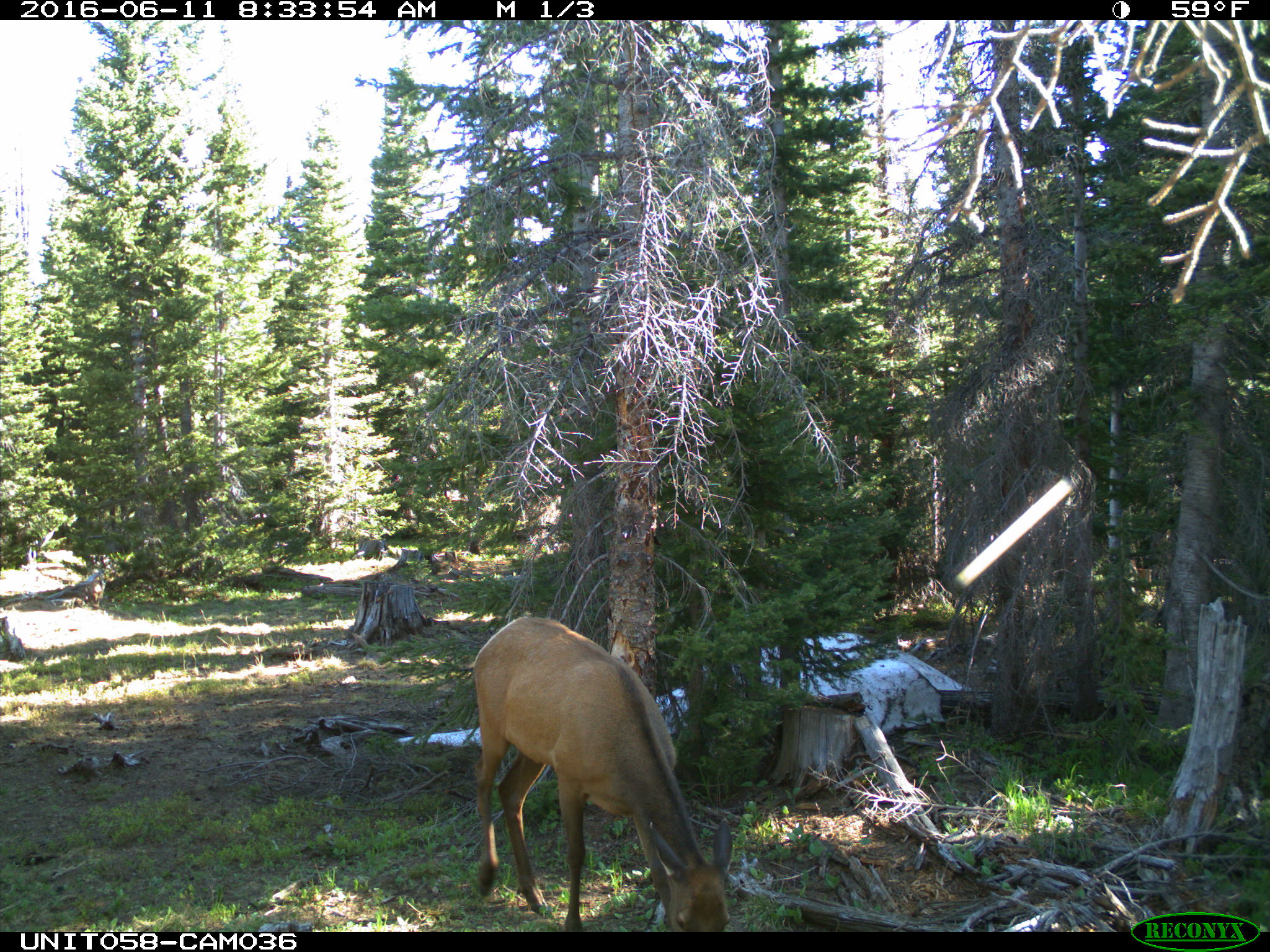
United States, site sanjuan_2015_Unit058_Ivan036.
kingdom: Animalia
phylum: Chordata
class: Mammalia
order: Artiodactyla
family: Cervidae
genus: Cervus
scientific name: Cervus elaphus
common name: red deer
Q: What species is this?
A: Cervus elaphus (red deer).